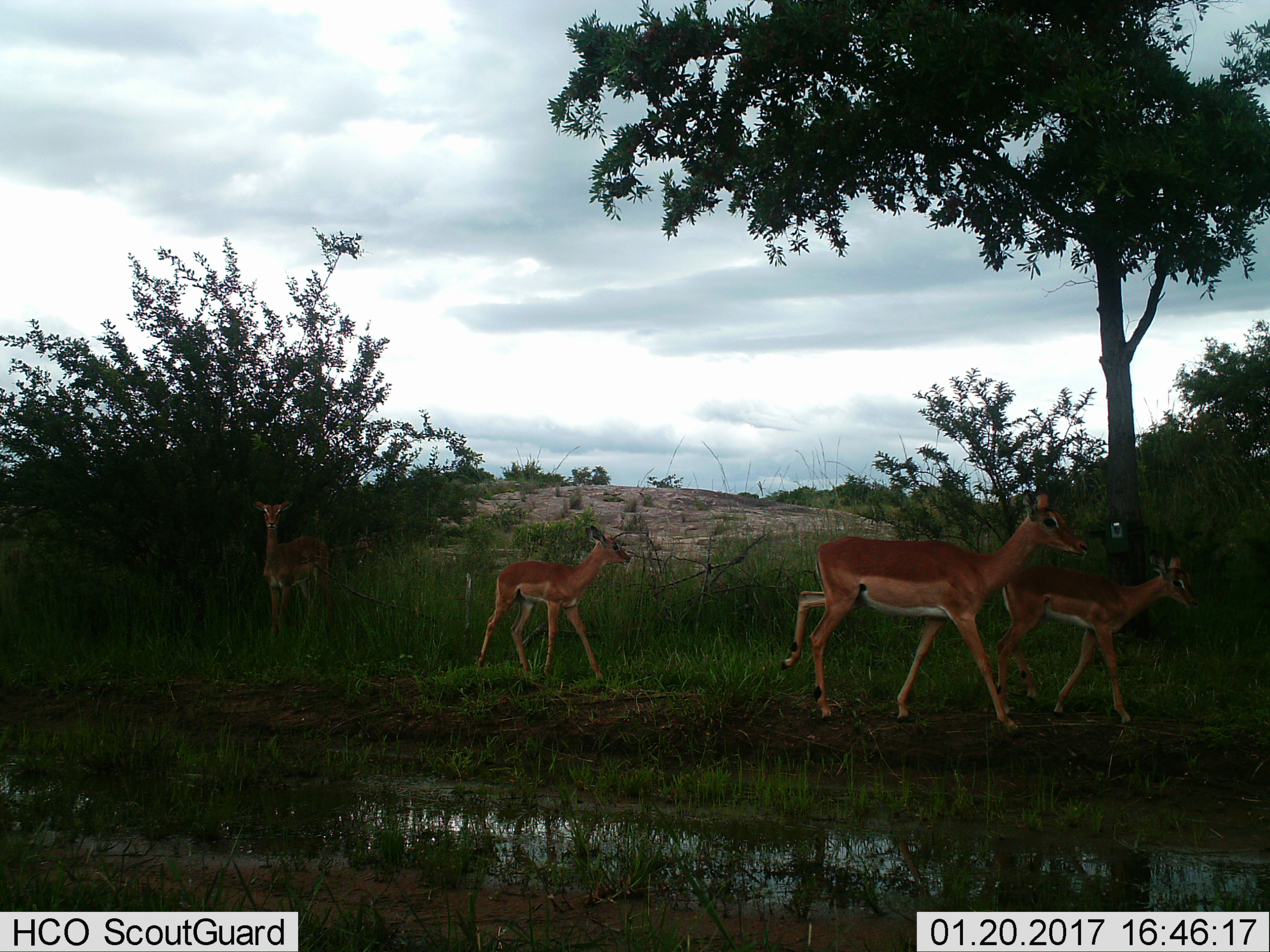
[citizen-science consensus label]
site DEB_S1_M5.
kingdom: Animalia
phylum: Chordata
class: Mammalia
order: Artiodactyla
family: Bovidae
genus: Aepyceros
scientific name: Aepyceros melampus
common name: impala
Impala (Aepyceros melampus), count 4. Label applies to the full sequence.